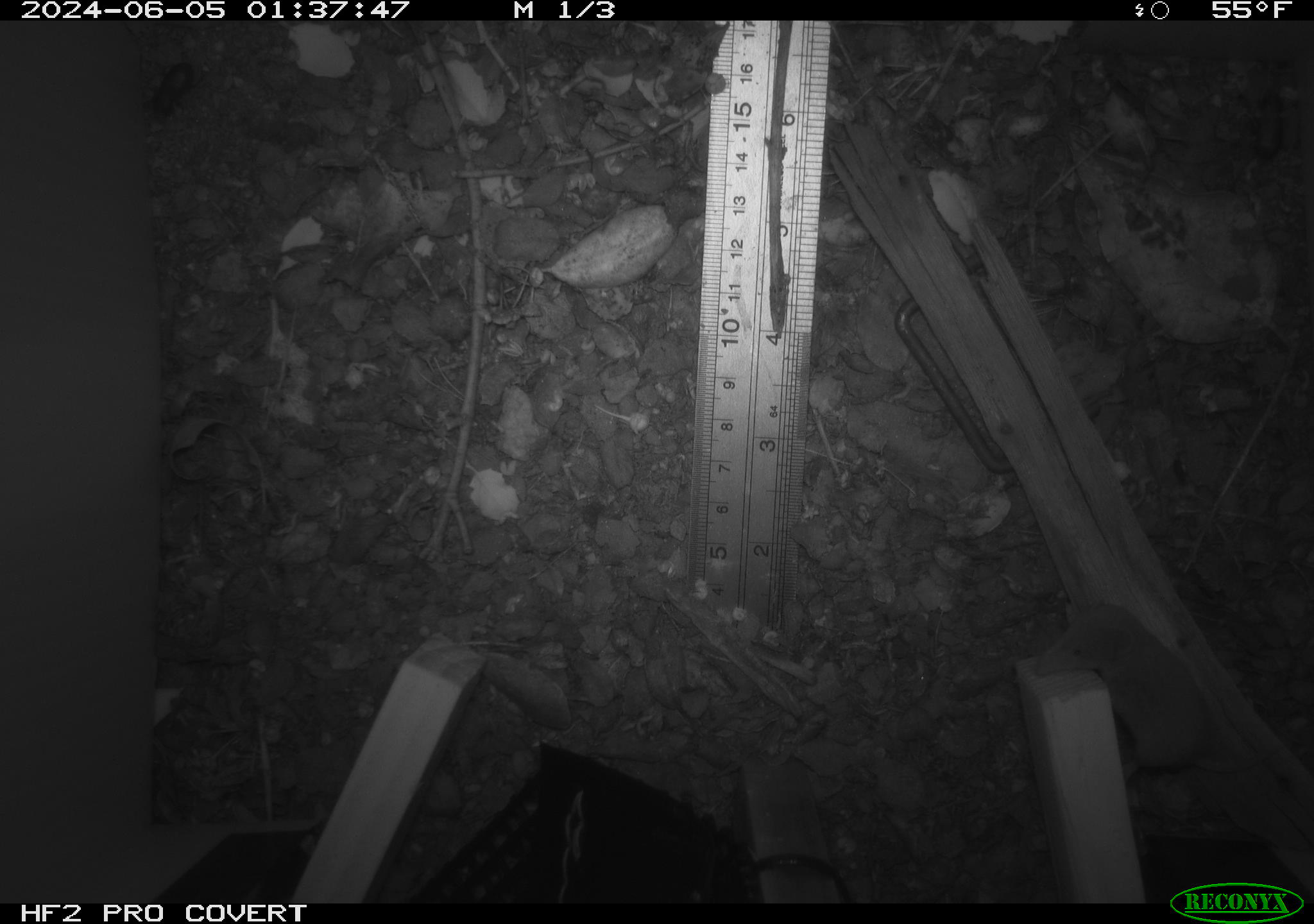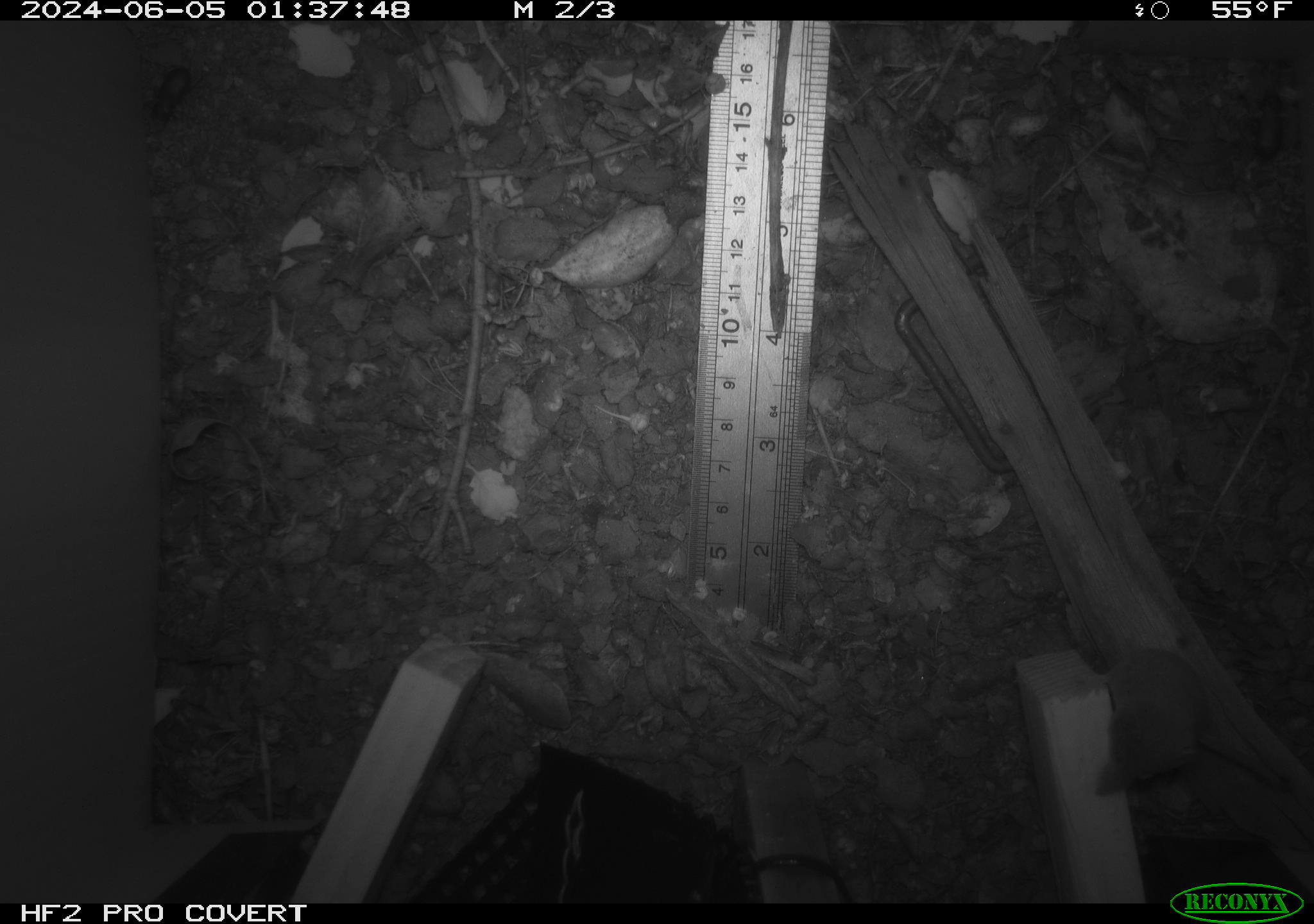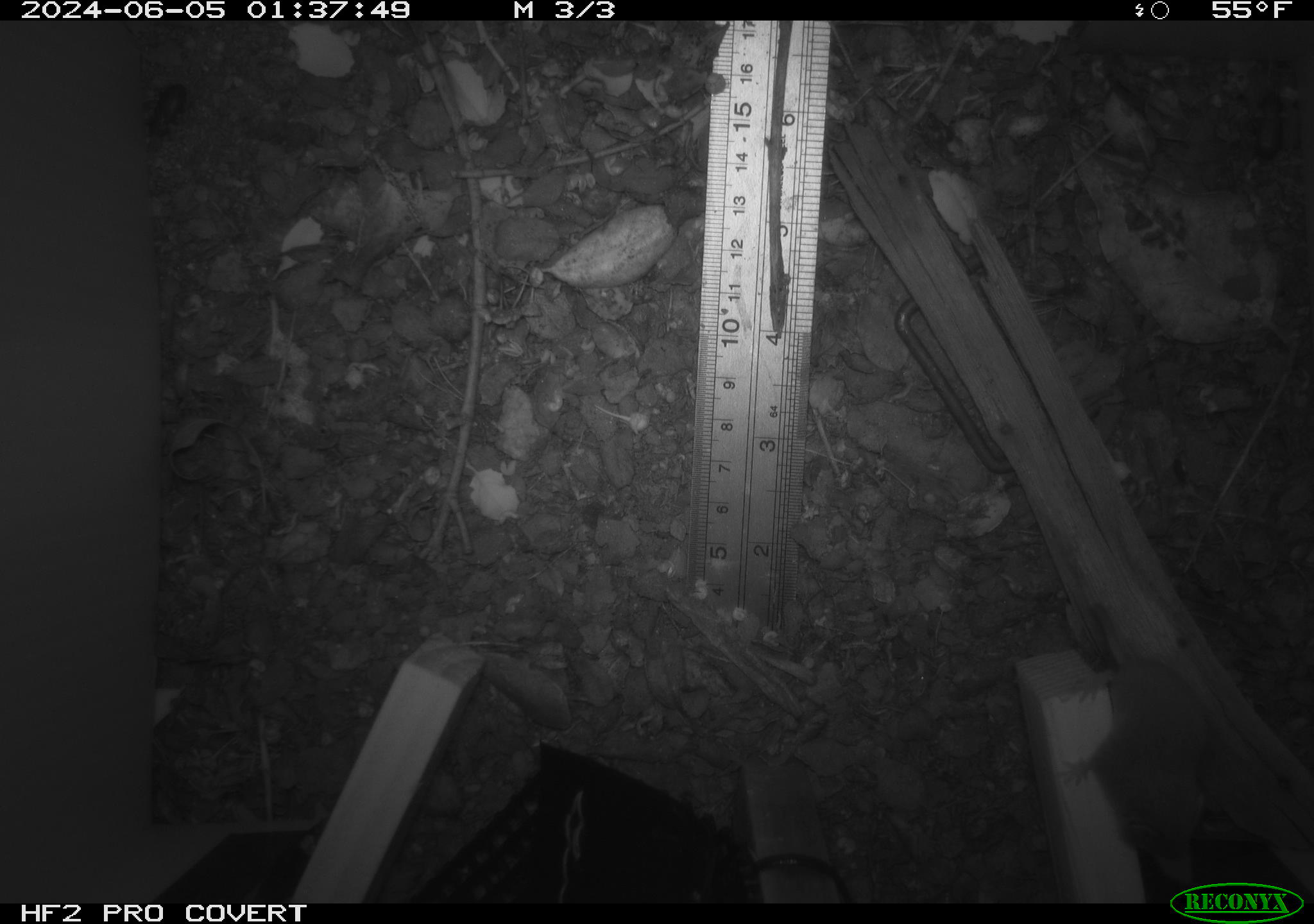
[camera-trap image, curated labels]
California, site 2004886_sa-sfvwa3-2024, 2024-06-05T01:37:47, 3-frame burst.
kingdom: Animalia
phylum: Chordata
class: Mammalia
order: Eulipotyphla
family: Soricidae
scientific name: Soricidae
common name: shrews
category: soricidae family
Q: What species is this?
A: Soricidae family (shrews) (Soricidae).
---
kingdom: Animalia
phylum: Arthropoda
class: Insecta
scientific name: Insecta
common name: insect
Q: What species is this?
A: Insect (Insecta).